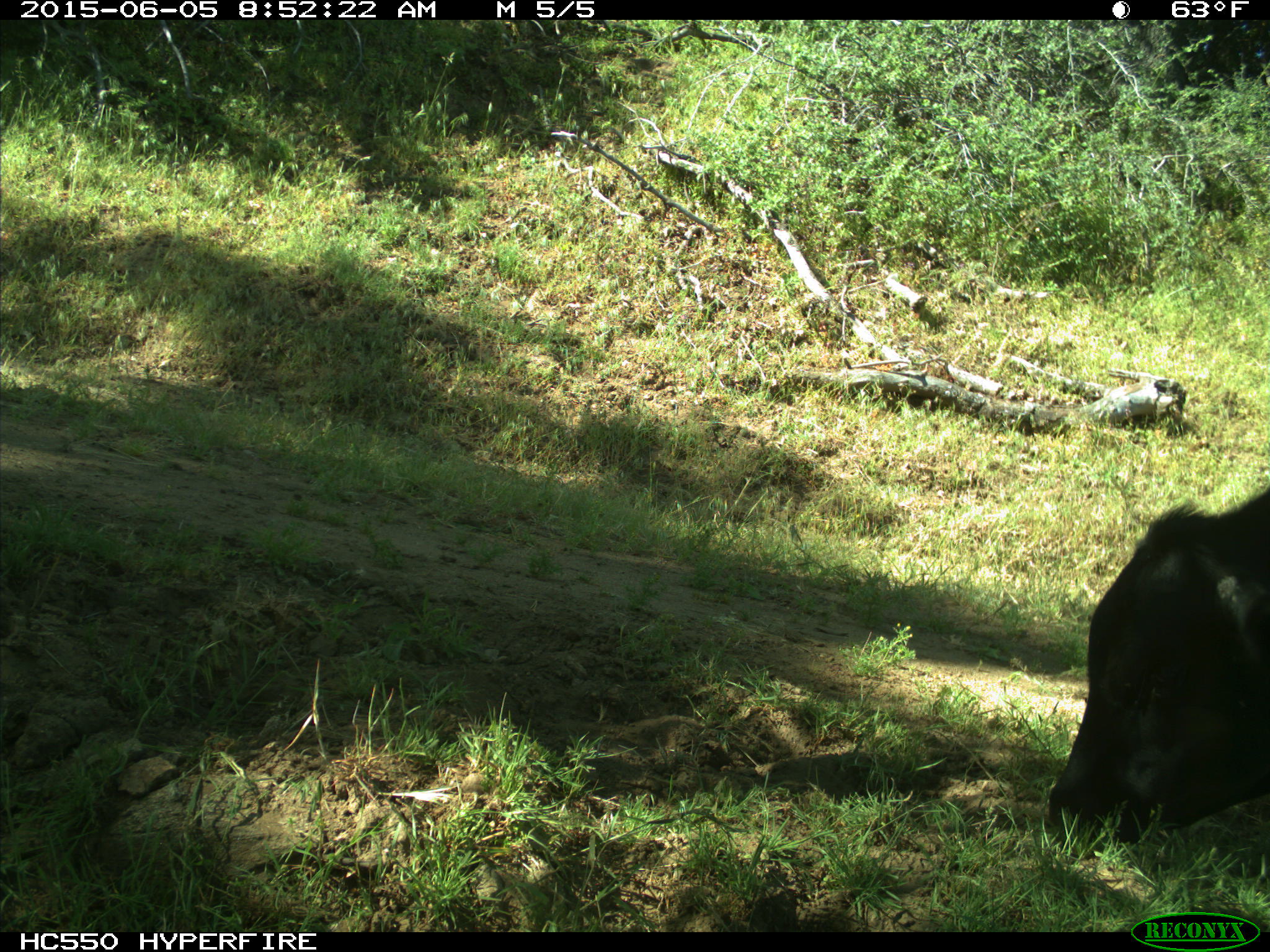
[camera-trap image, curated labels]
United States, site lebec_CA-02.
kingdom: Animalia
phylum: Chordata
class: Mammalia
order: Artiodactyla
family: Bovidae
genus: Bos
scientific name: Bos taurus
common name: domestic cow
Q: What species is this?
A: Bos taurus (domestic cow).